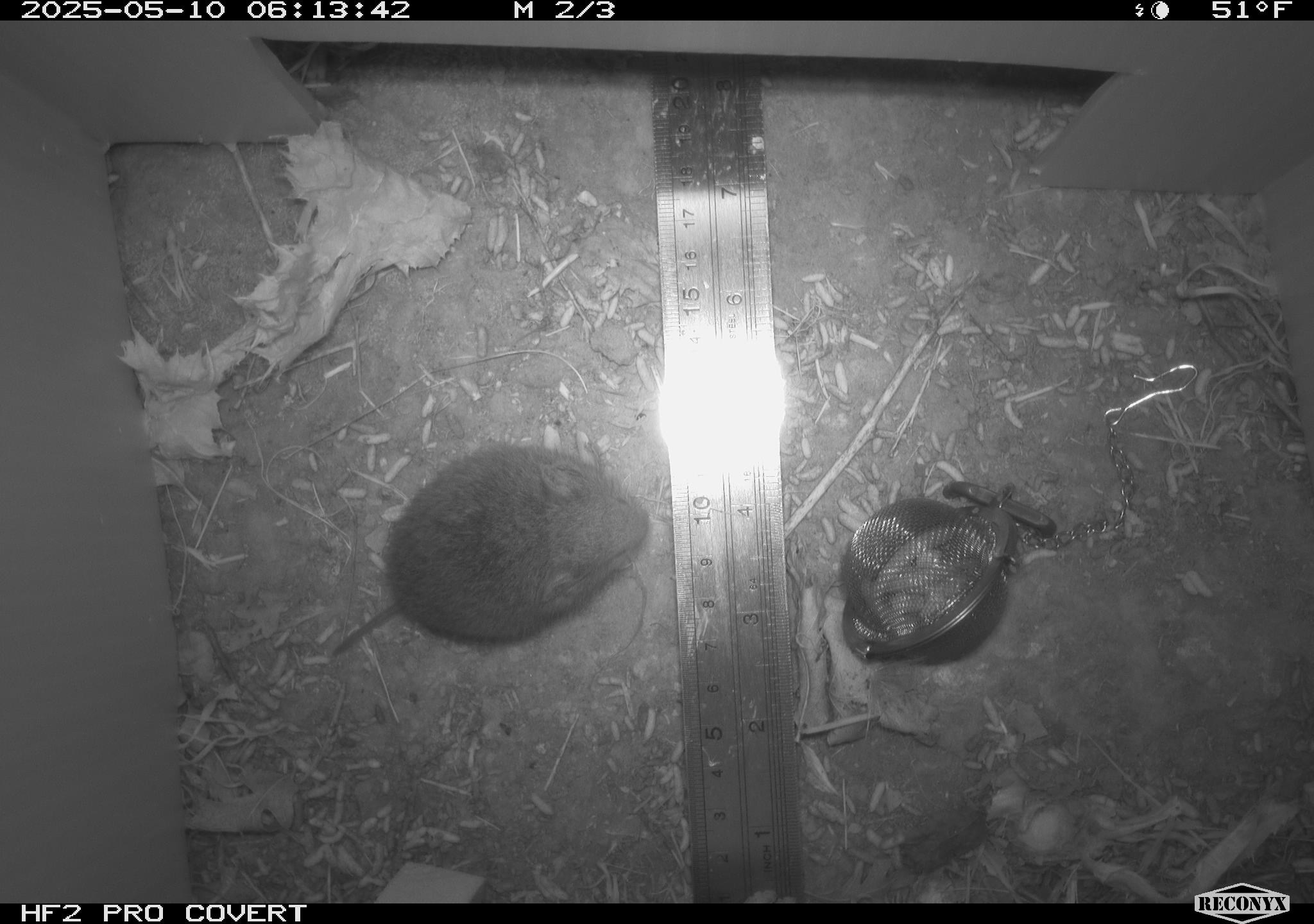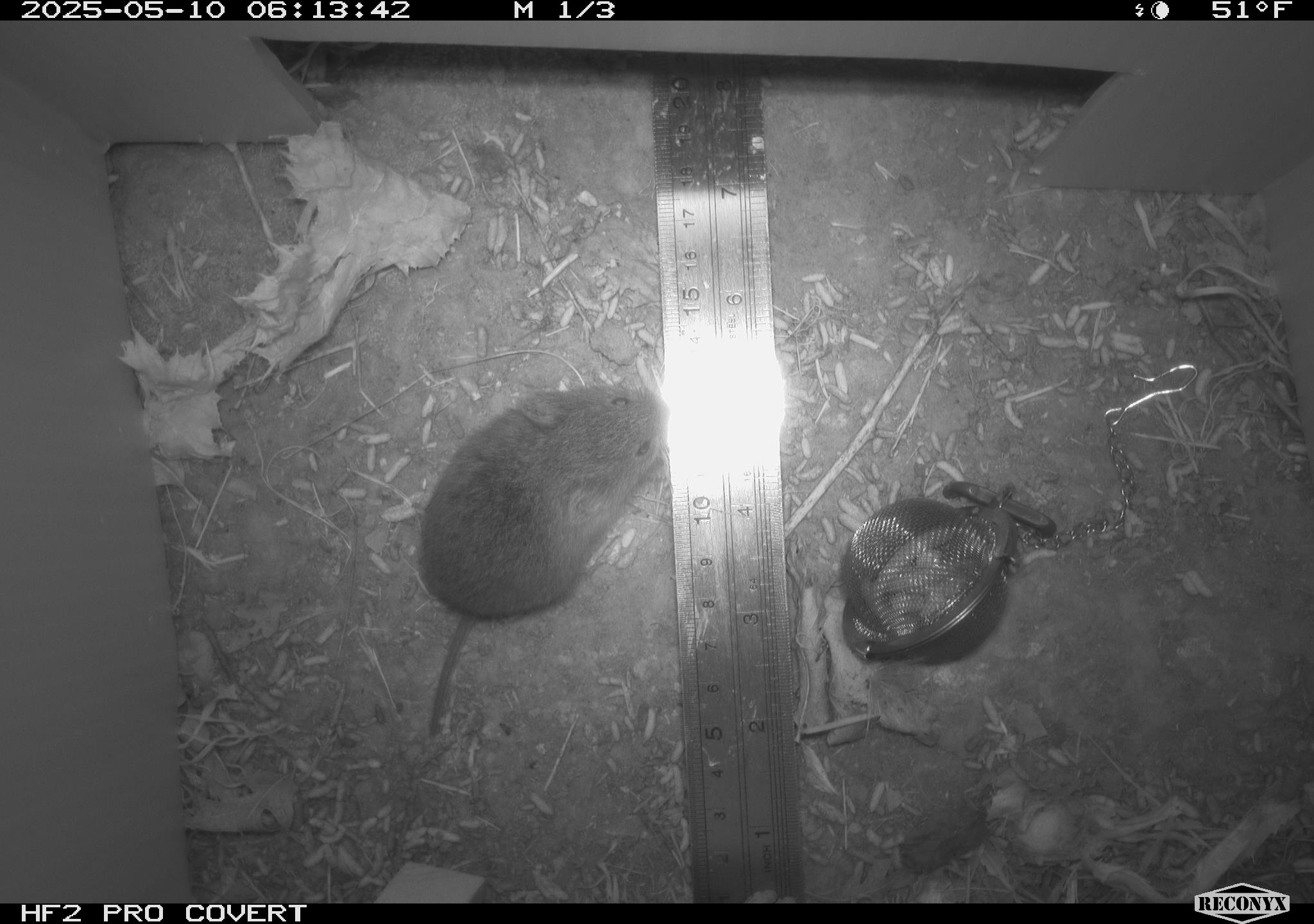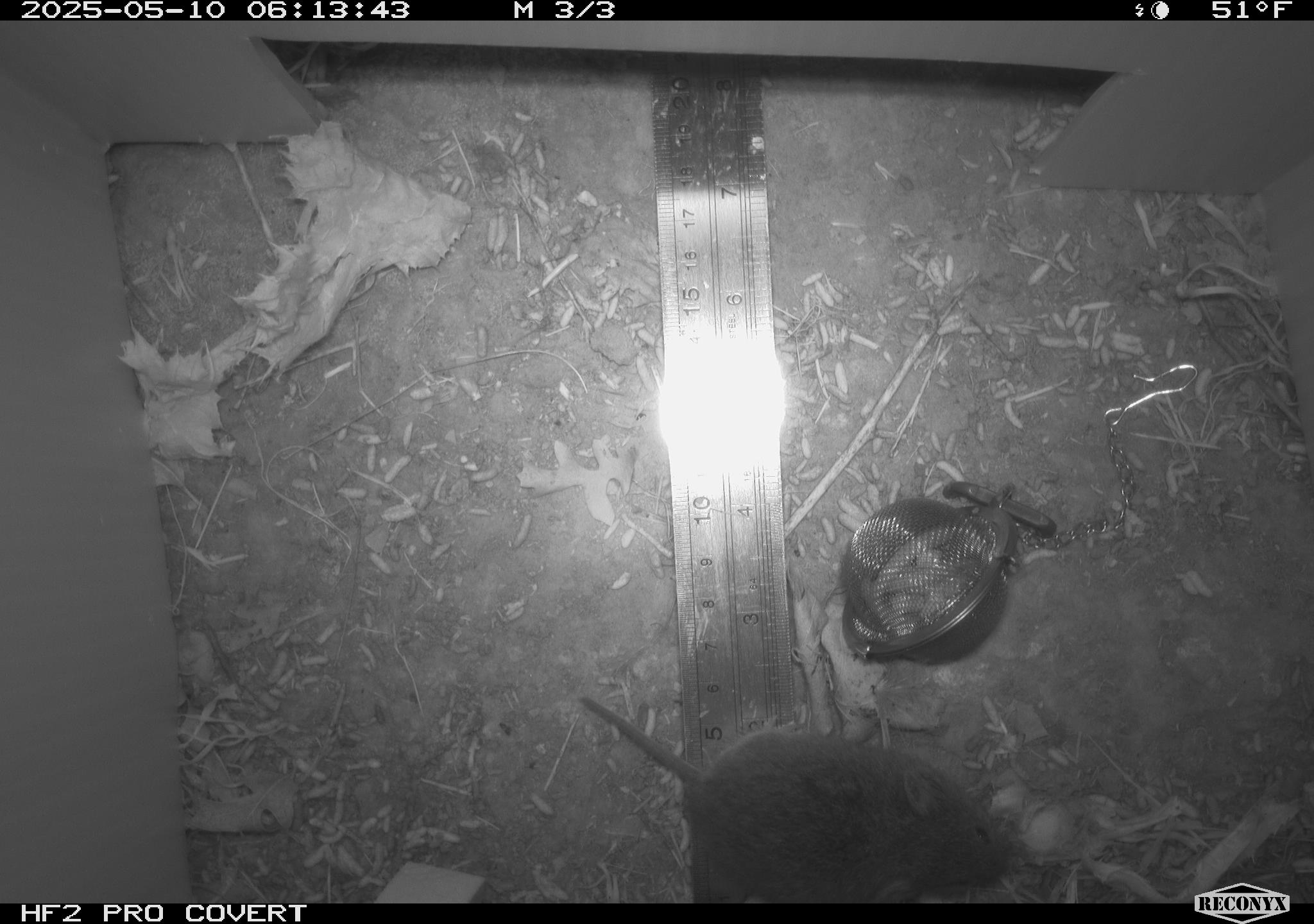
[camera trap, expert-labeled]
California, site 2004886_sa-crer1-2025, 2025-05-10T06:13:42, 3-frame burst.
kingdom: Animalia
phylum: Chordata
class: Mammalia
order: Rodentia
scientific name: Rodentia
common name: rodent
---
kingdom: Animalia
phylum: Chordata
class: Mammalia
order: Rodentia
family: Cricetidae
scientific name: Arvicolinae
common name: voles, lemmings, and muskrats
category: arvicolinae subfamily